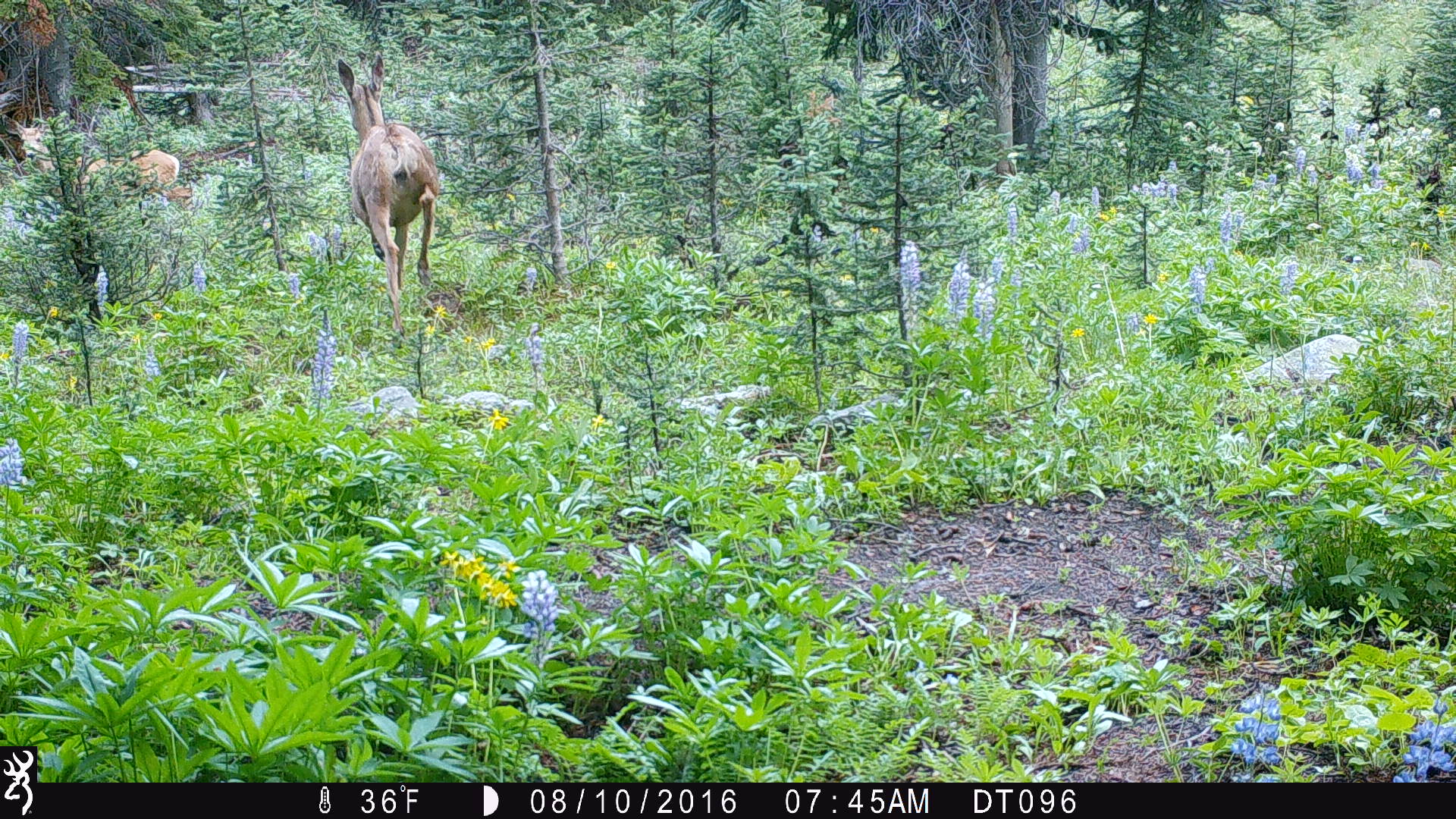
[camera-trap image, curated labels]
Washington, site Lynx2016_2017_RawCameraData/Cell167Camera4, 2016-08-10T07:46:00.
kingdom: Animalia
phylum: Chordata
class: Mammalia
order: Artiodactyla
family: Cervidae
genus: Odocoileus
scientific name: Odocoileus hemionus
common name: mule deer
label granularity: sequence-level